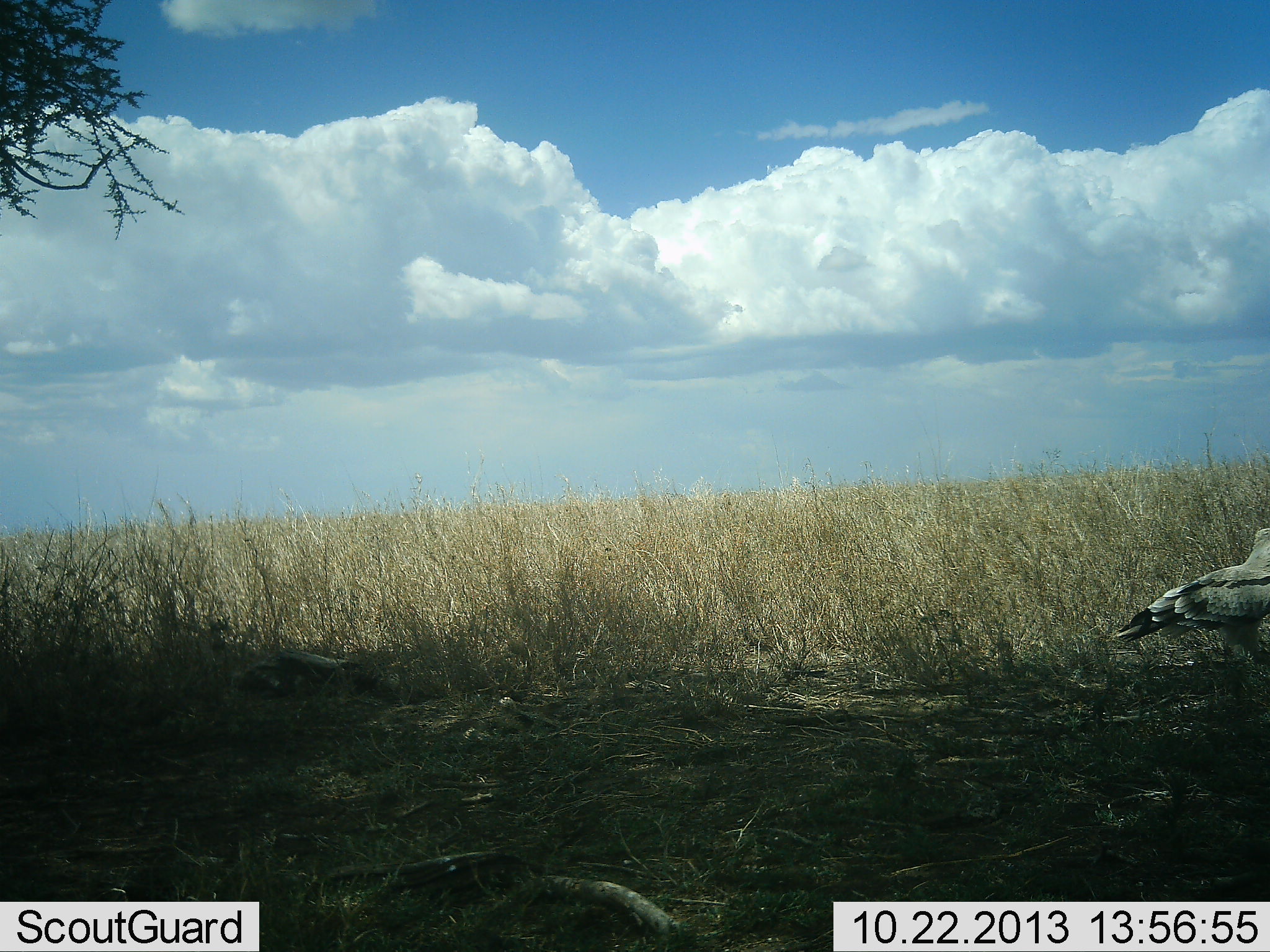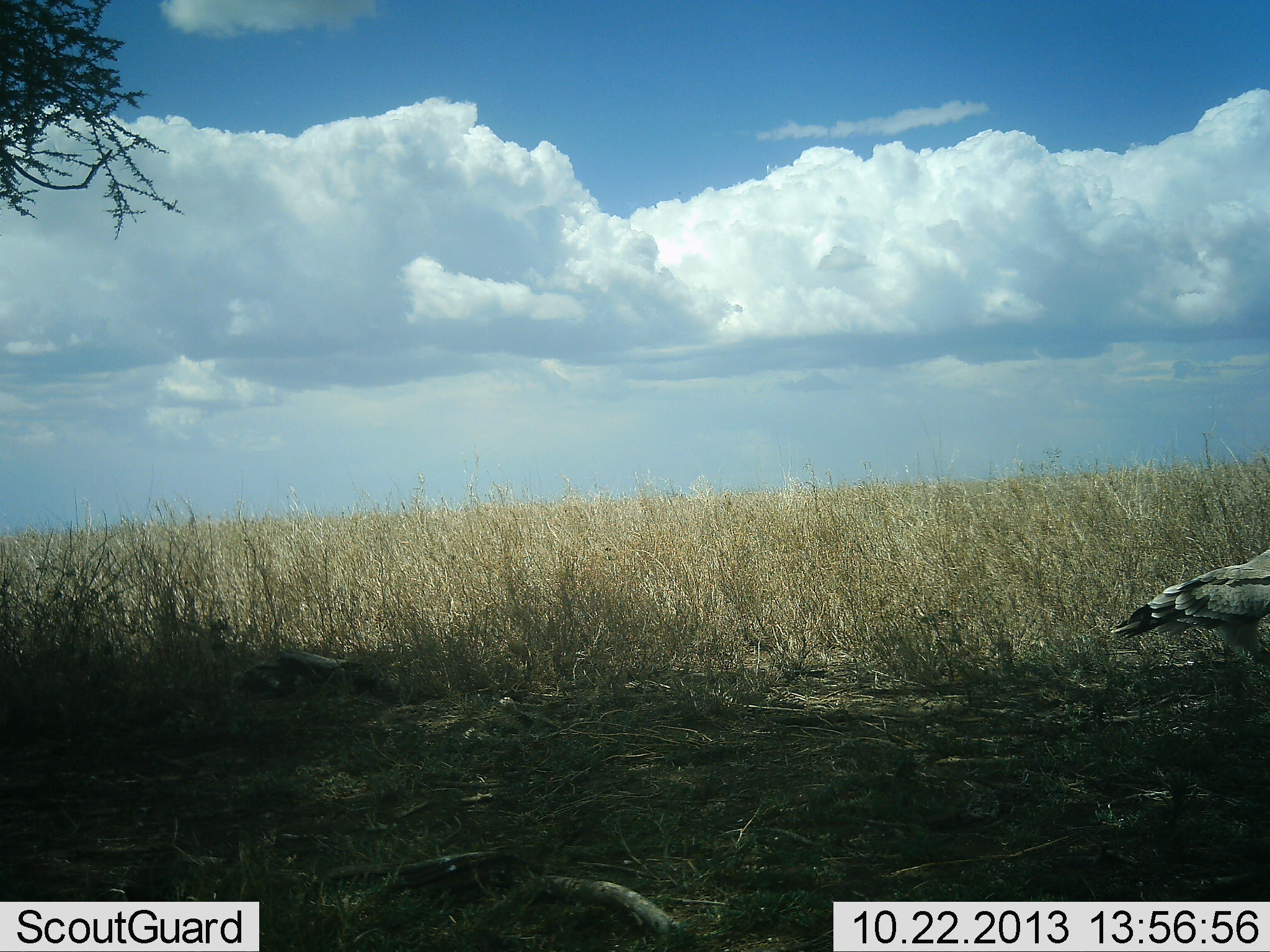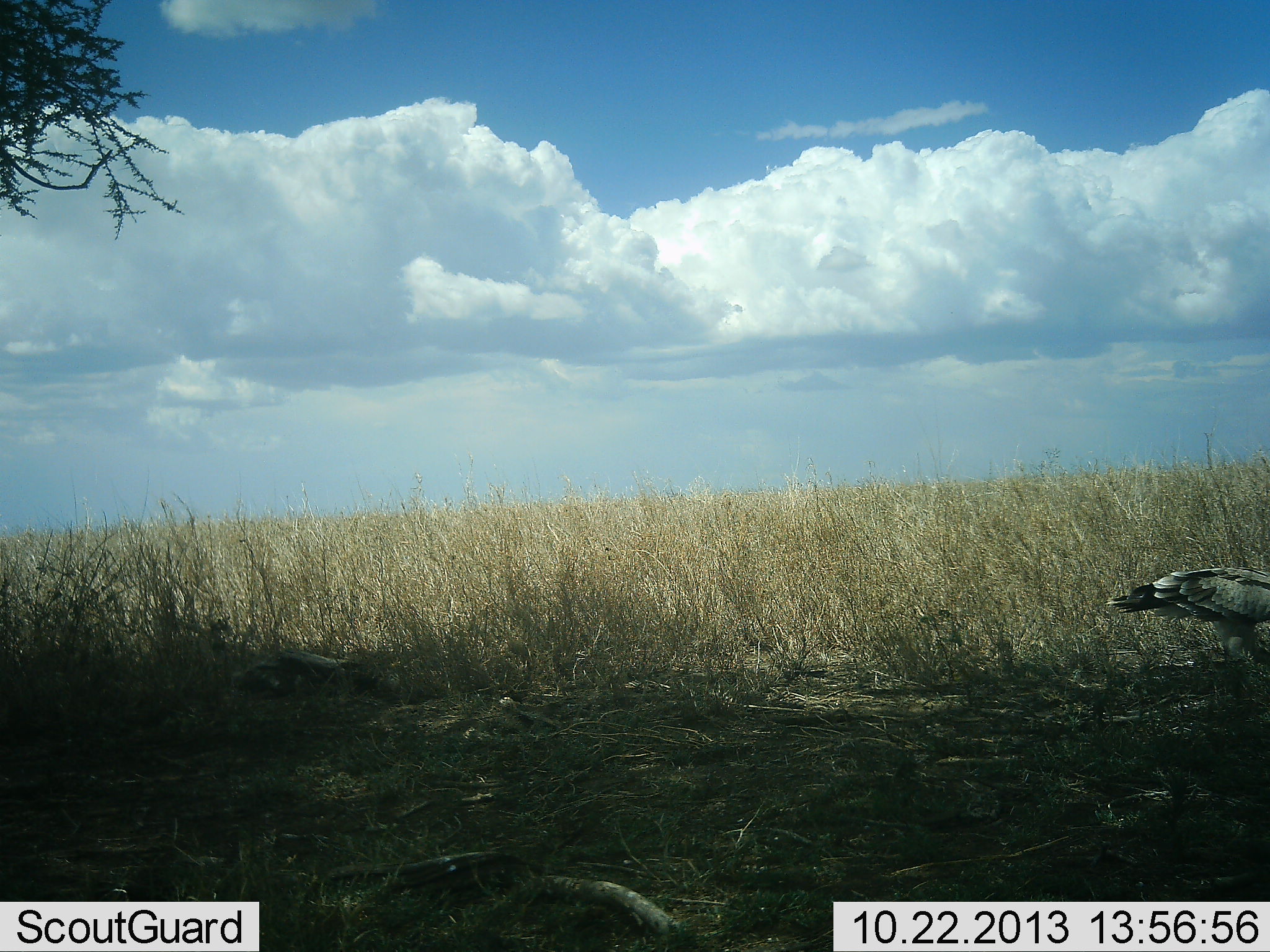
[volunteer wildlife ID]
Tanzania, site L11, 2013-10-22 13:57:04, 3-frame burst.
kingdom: Animalia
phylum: Chordata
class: Aves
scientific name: Aves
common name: bird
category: otherbird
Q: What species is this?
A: Otherbird (bird) (Aves).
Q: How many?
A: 1.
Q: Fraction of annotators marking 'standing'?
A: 60%.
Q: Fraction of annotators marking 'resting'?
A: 0%.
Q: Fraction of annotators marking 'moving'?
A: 20%.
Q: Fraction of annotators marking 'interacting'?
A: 0%.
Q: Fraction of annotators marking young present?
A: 0%.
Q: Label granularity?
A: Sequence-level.